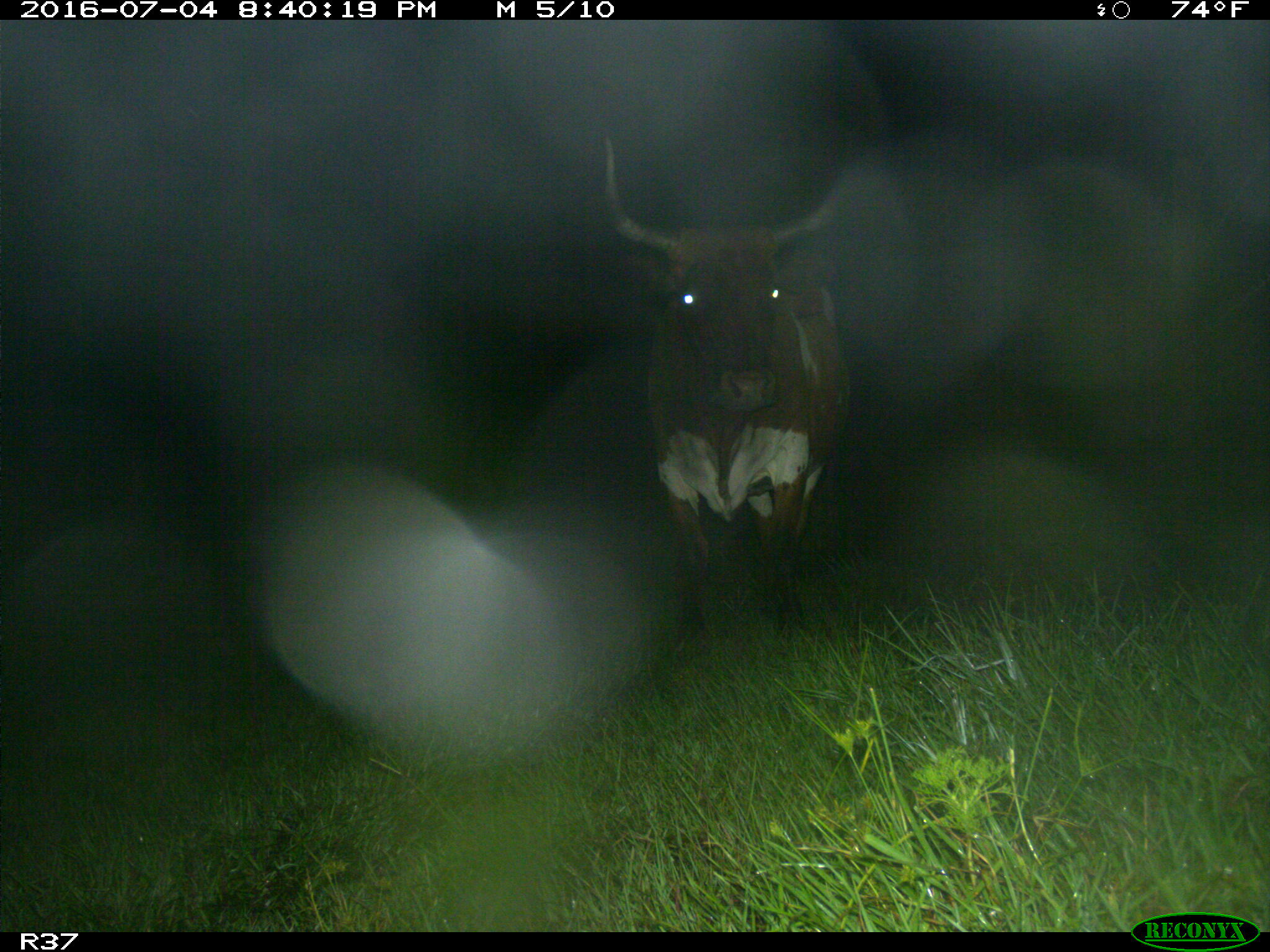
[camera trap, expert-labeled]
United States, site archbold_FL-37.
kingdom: Animalia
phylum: Chordata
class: Mammalia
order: Artiodactyla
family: Bovidae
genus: Bos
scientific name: Bos taurus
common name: domestic cow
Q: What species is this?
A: Bos taurus (domestic cow).